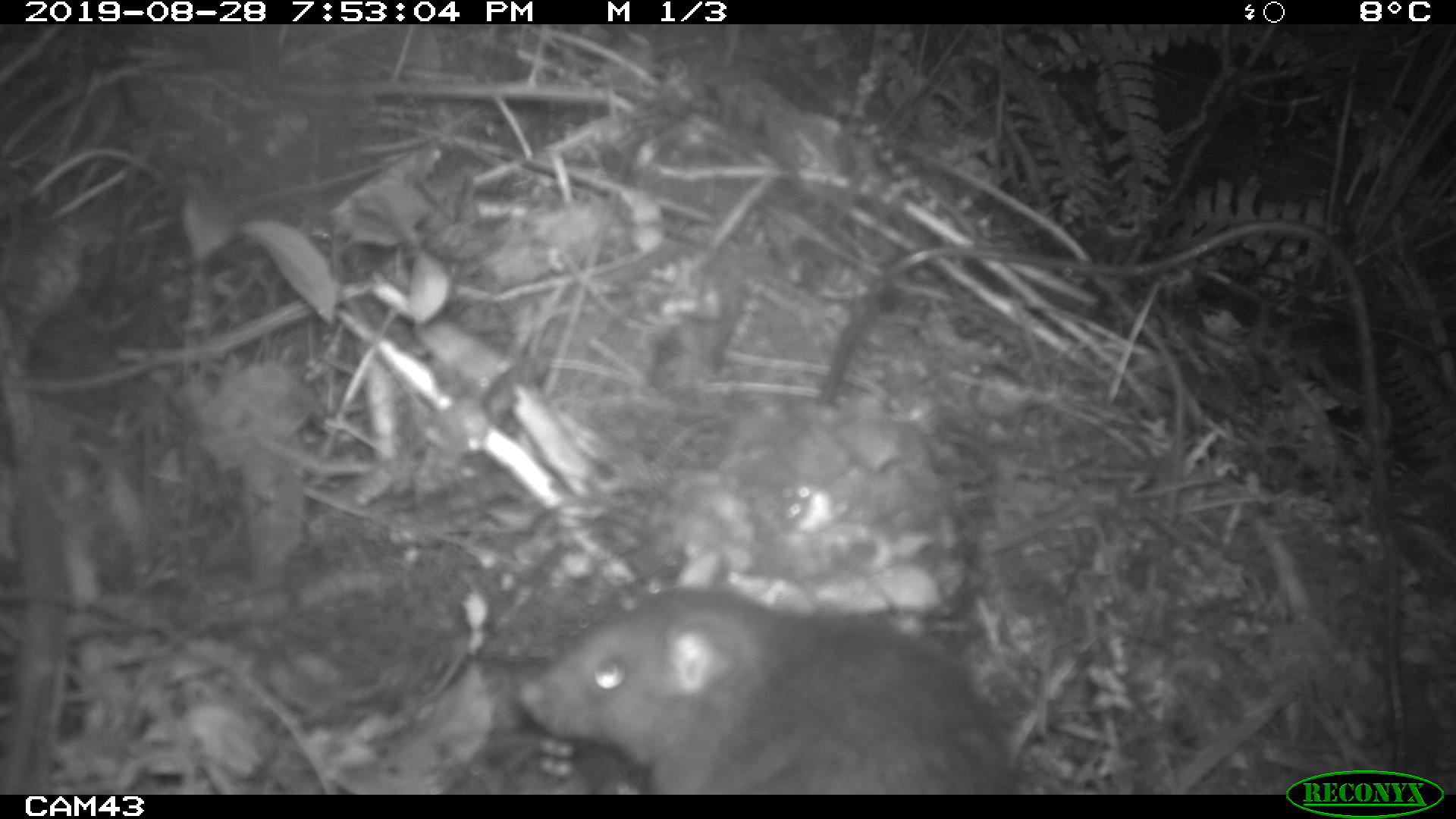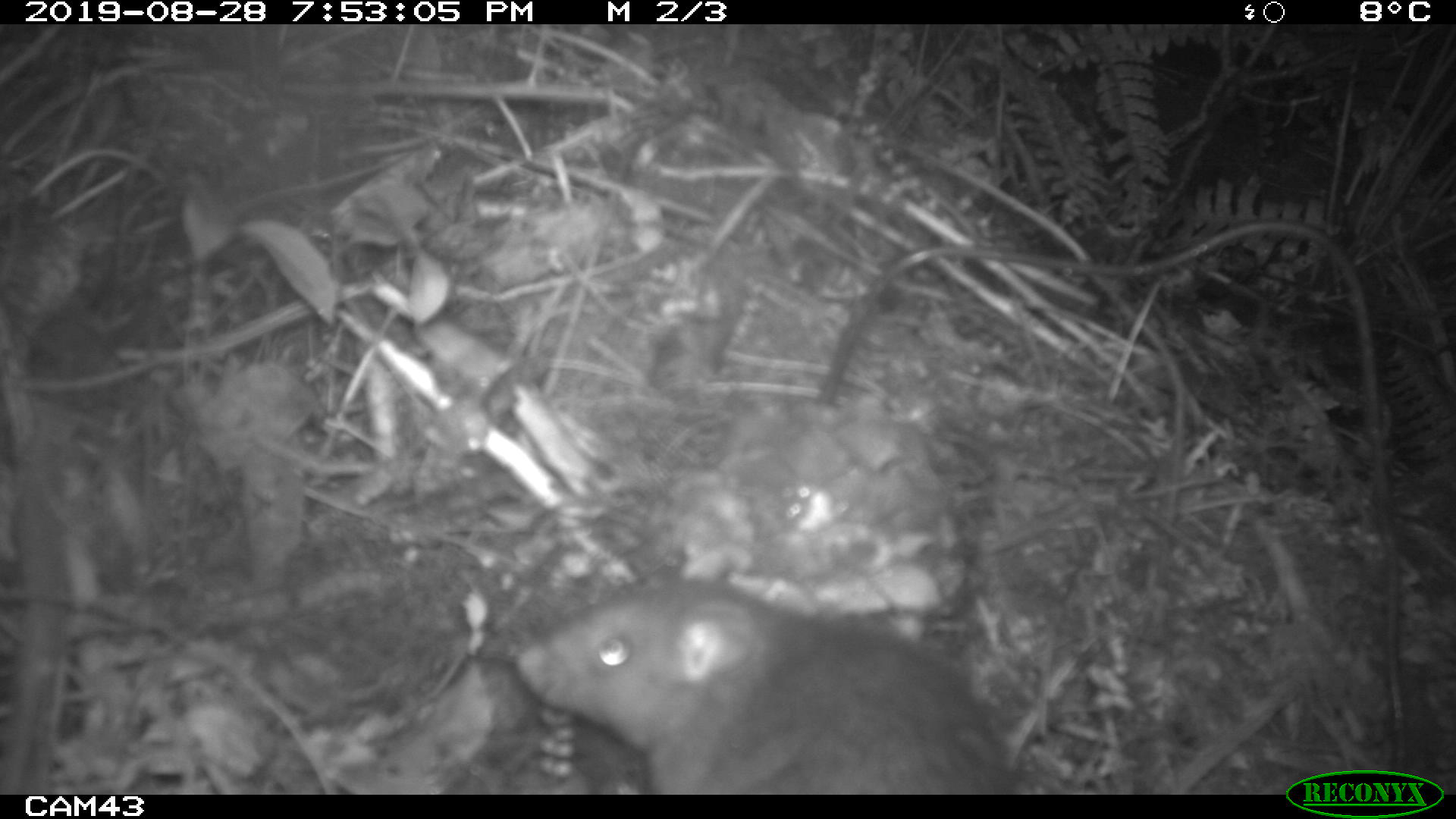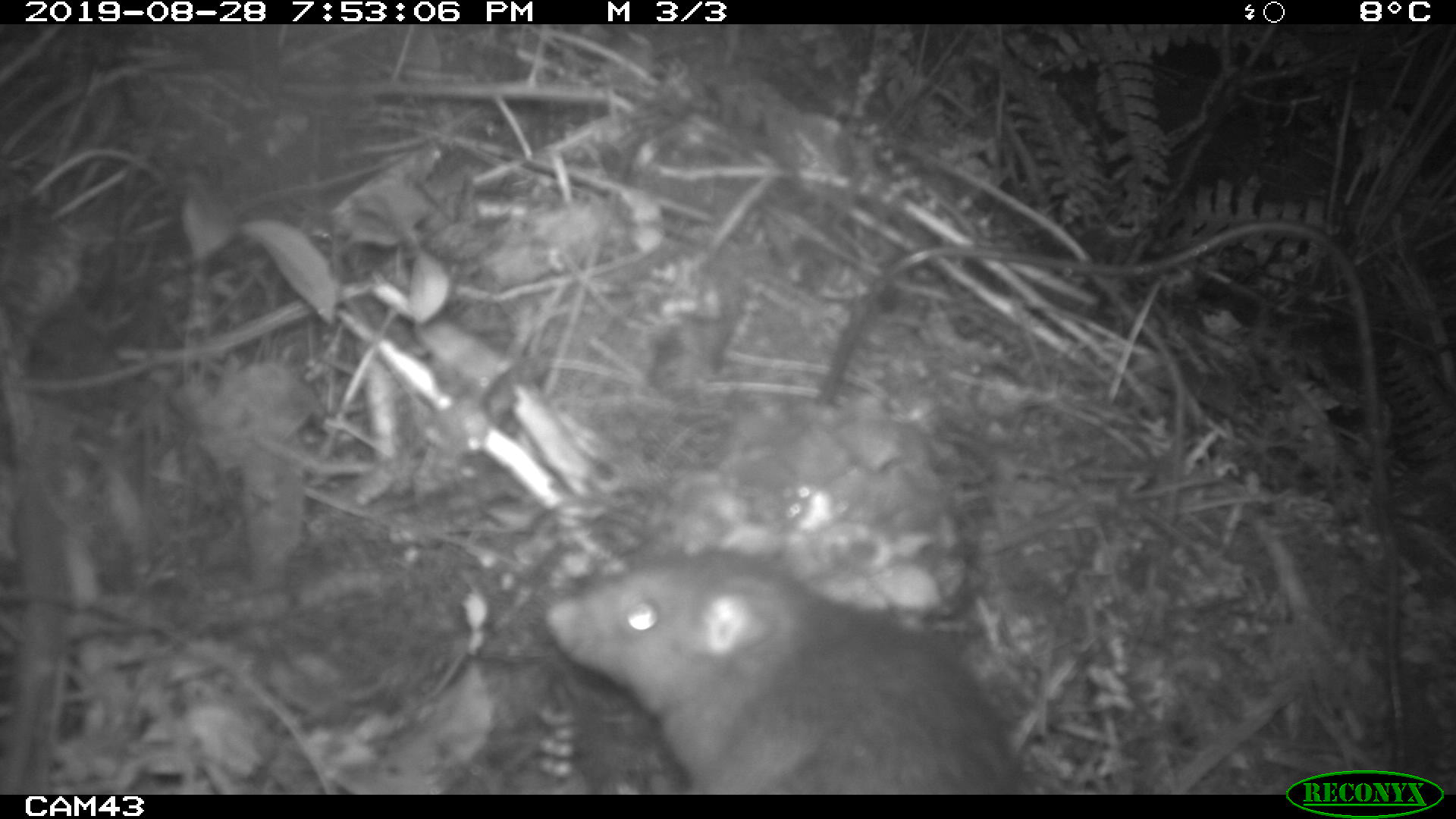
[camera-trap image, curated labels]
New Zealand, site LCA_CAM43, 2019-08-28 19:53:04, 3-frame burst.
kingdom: Animalia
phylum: Chordata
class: Mammalia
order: Rodentia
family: Muridae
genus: Rattus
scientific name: Rattus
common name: rat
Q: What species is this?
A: Rat (Rattus).